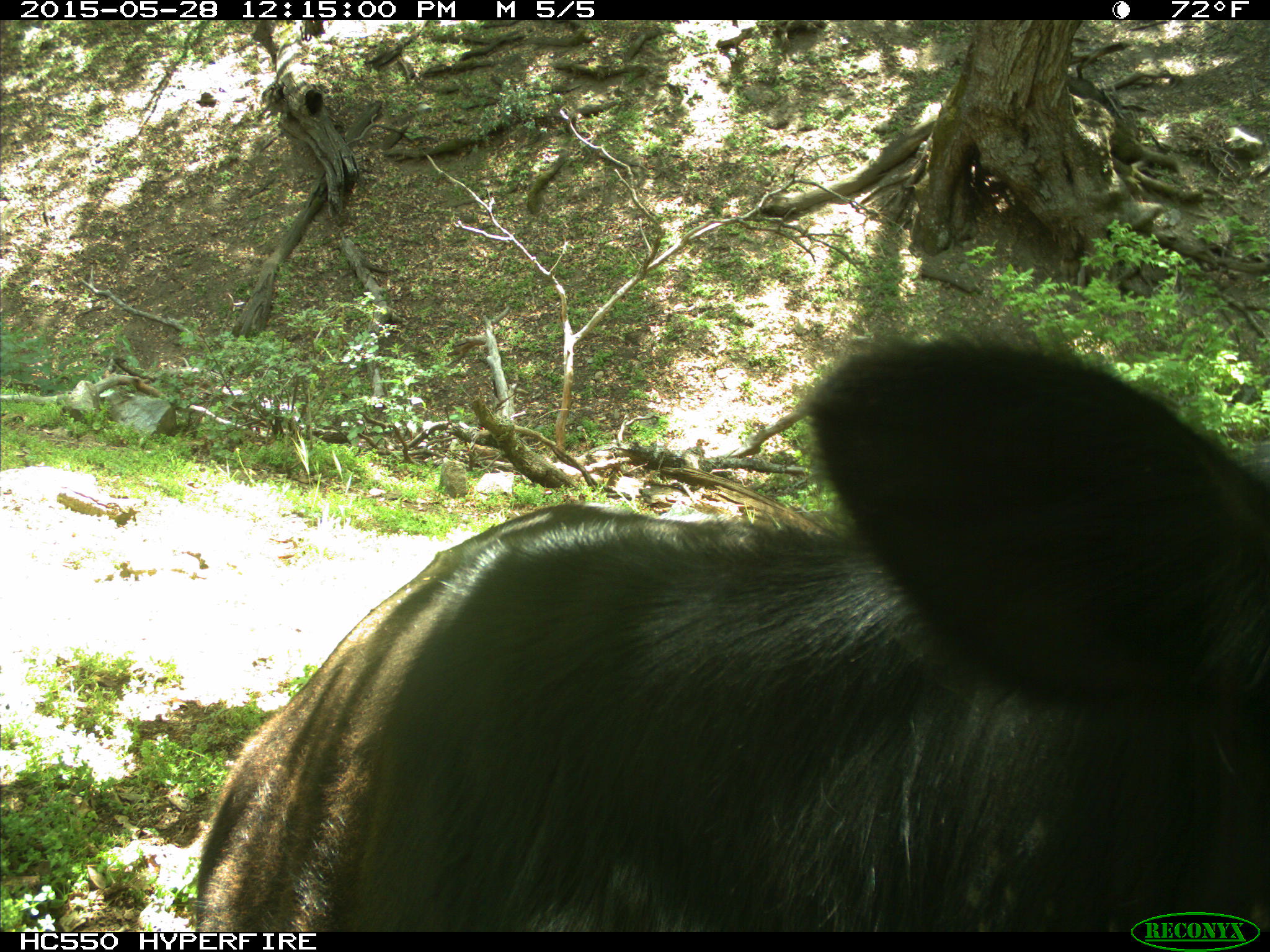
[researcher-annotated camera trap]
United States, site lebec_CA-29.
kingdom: Animalia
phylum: Chordata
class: Mammalia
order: Artiodactyla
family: Bovidae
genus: Bos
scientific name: Bos taurus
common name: domestic cow